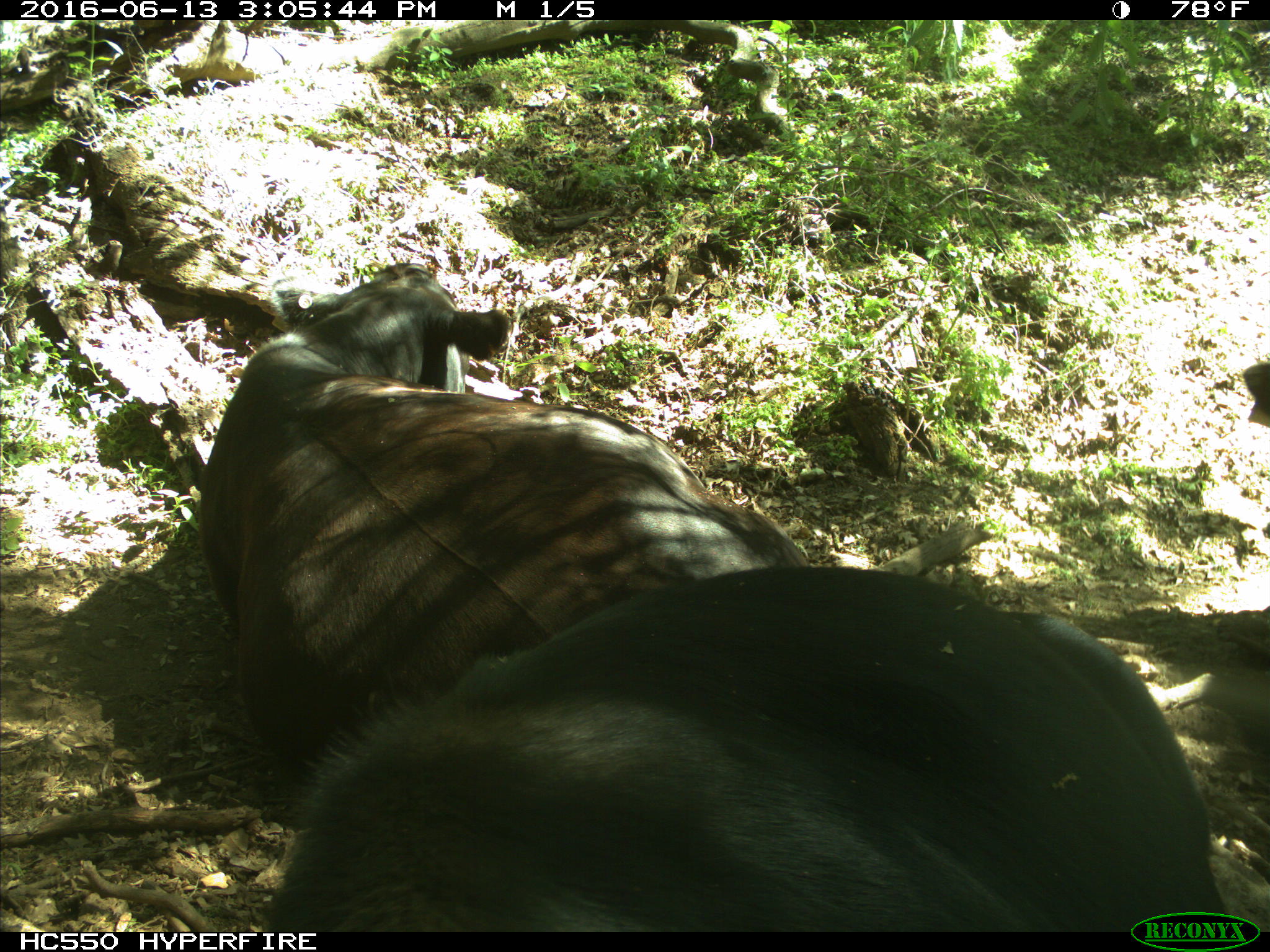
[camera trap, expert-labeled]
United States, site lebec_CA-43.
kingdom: Animalia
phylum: Chordata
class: Mammalia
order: Artiodactyla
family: Bovidae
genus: Bos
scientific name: Bos taurus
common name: domestic cow